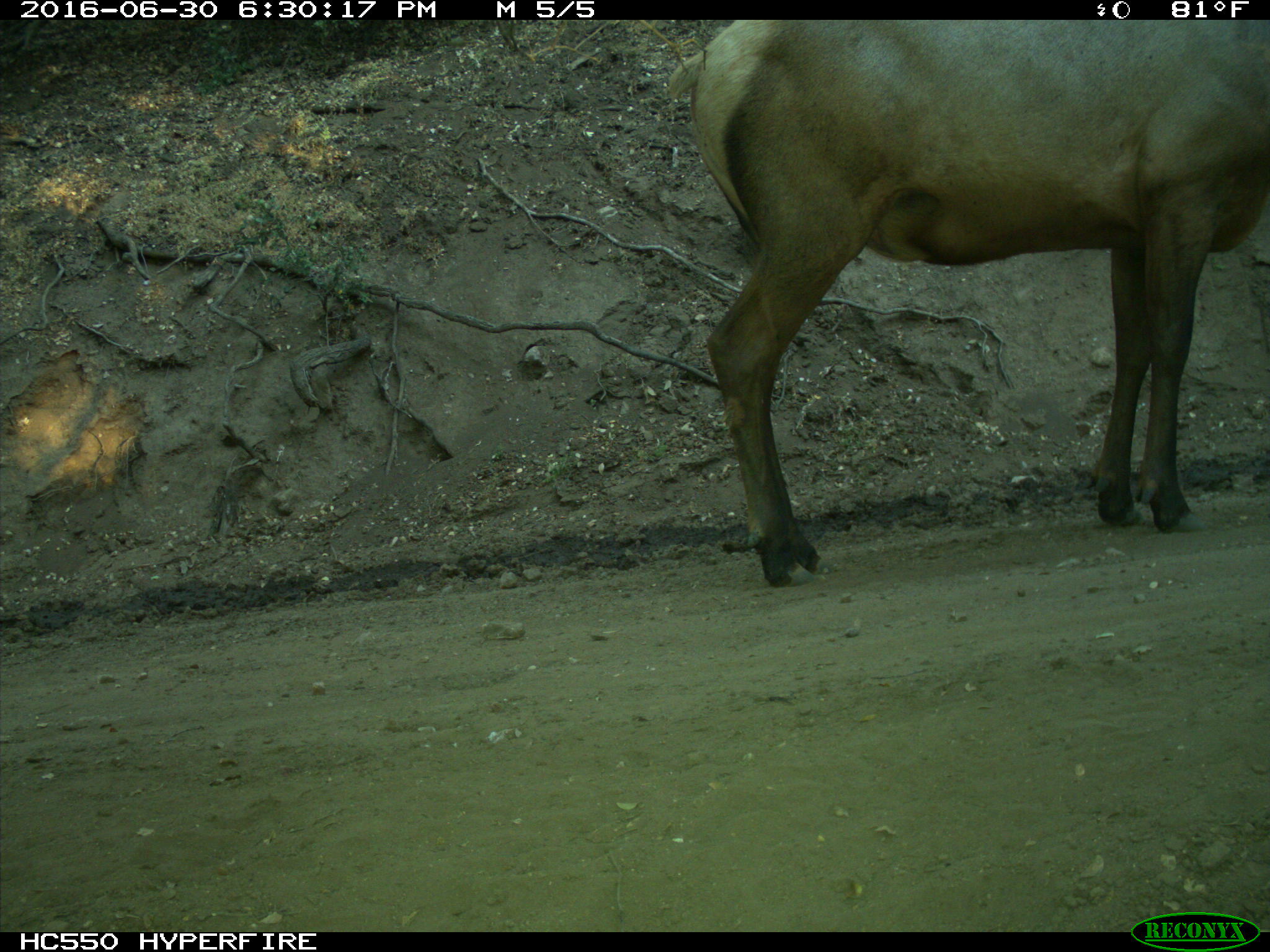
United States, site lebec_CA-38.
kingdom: Animalia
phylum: Chordata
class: Mammalia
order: Artiodactyla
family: Cervidae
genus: Cervus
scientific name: Cervus canadensis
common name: elk